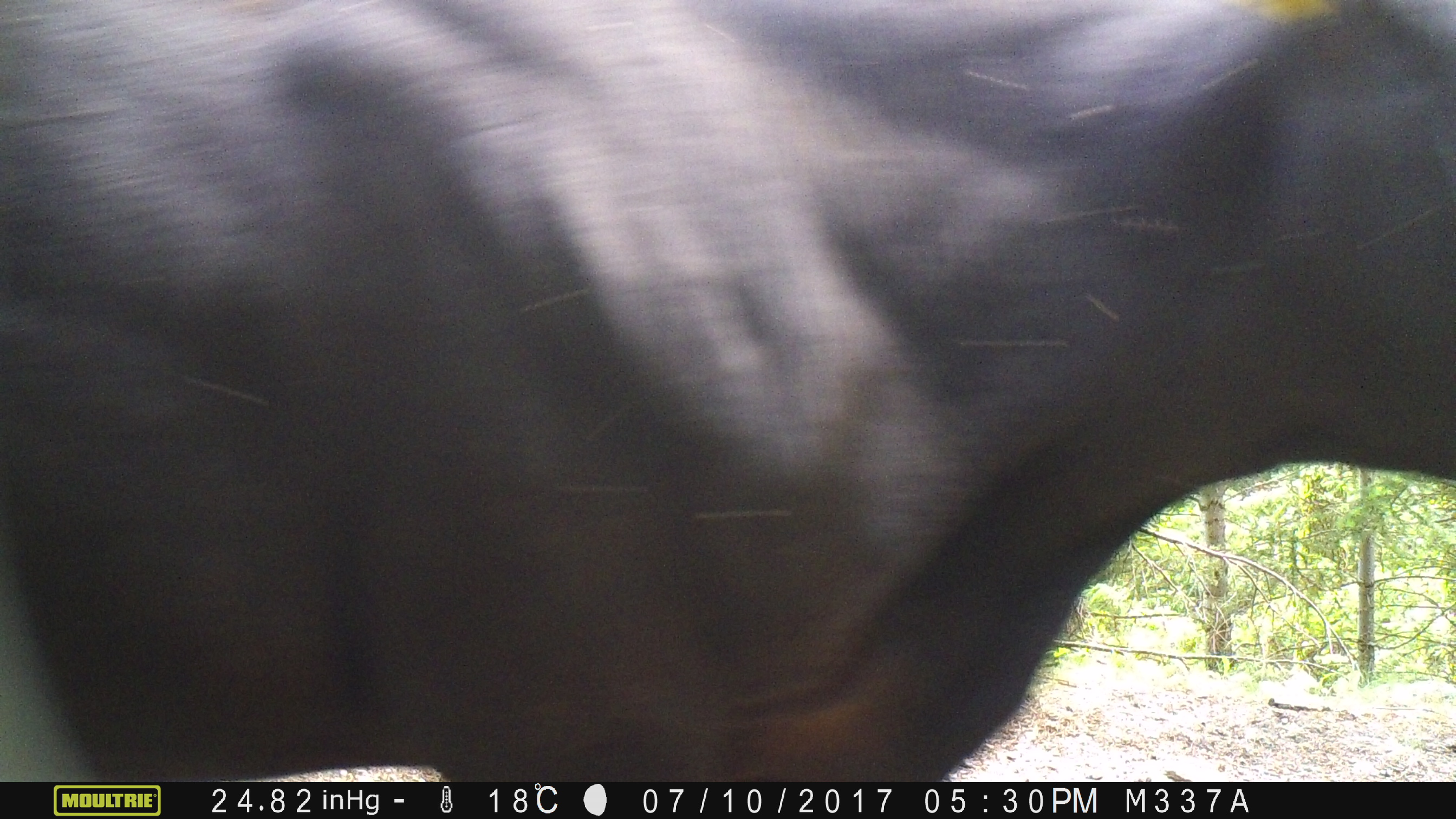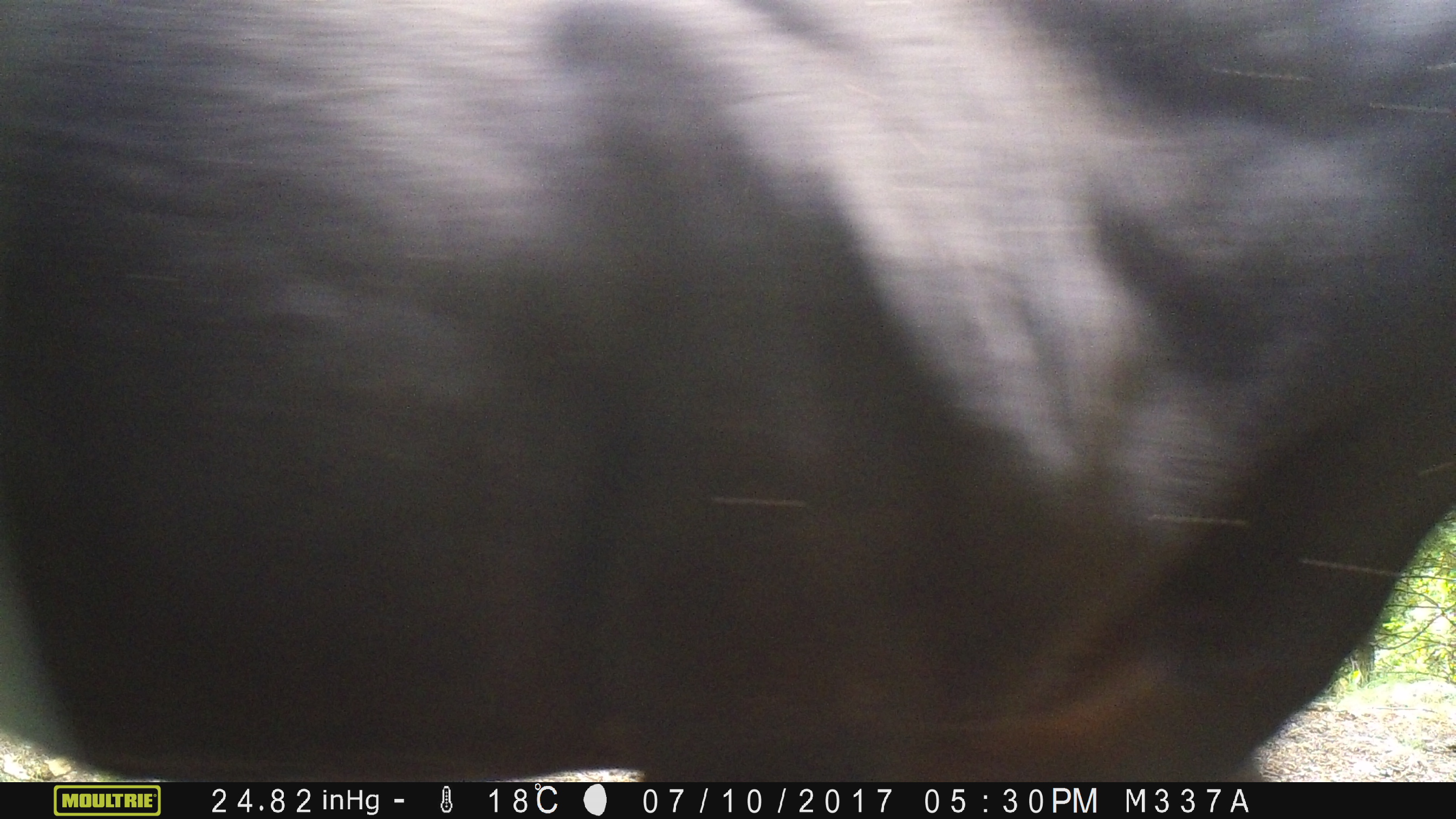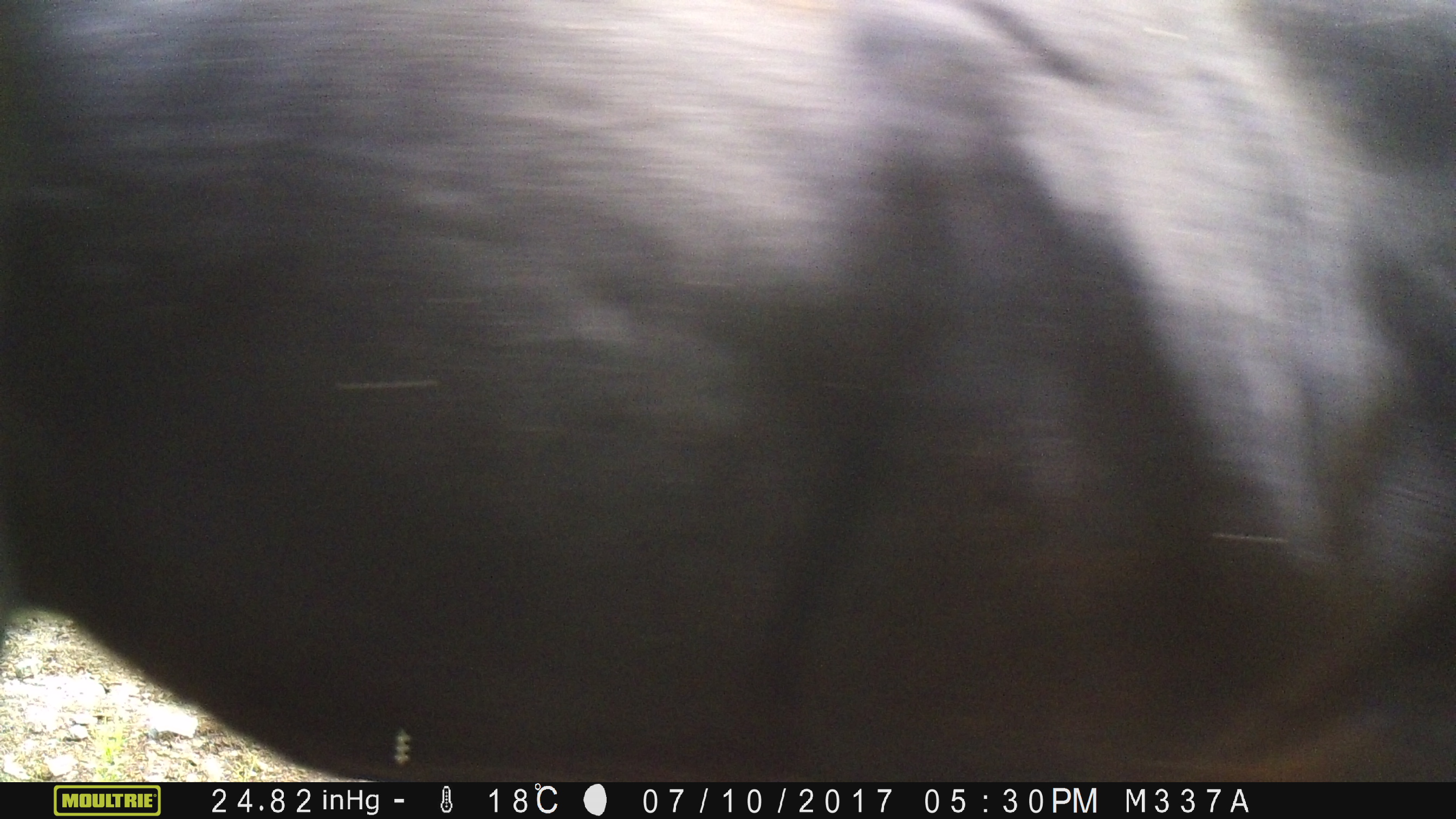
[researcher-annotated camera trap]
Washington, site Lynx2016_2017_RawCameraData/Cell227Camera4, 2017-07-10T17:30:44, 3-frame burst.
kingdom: Animalia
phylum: Chordata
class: Mammalia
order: Artiodactyla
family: Bovidae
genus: Bos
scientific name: Bos taurus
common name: domestic cattle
Domestic cattle (Bos taurus). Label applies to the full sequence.